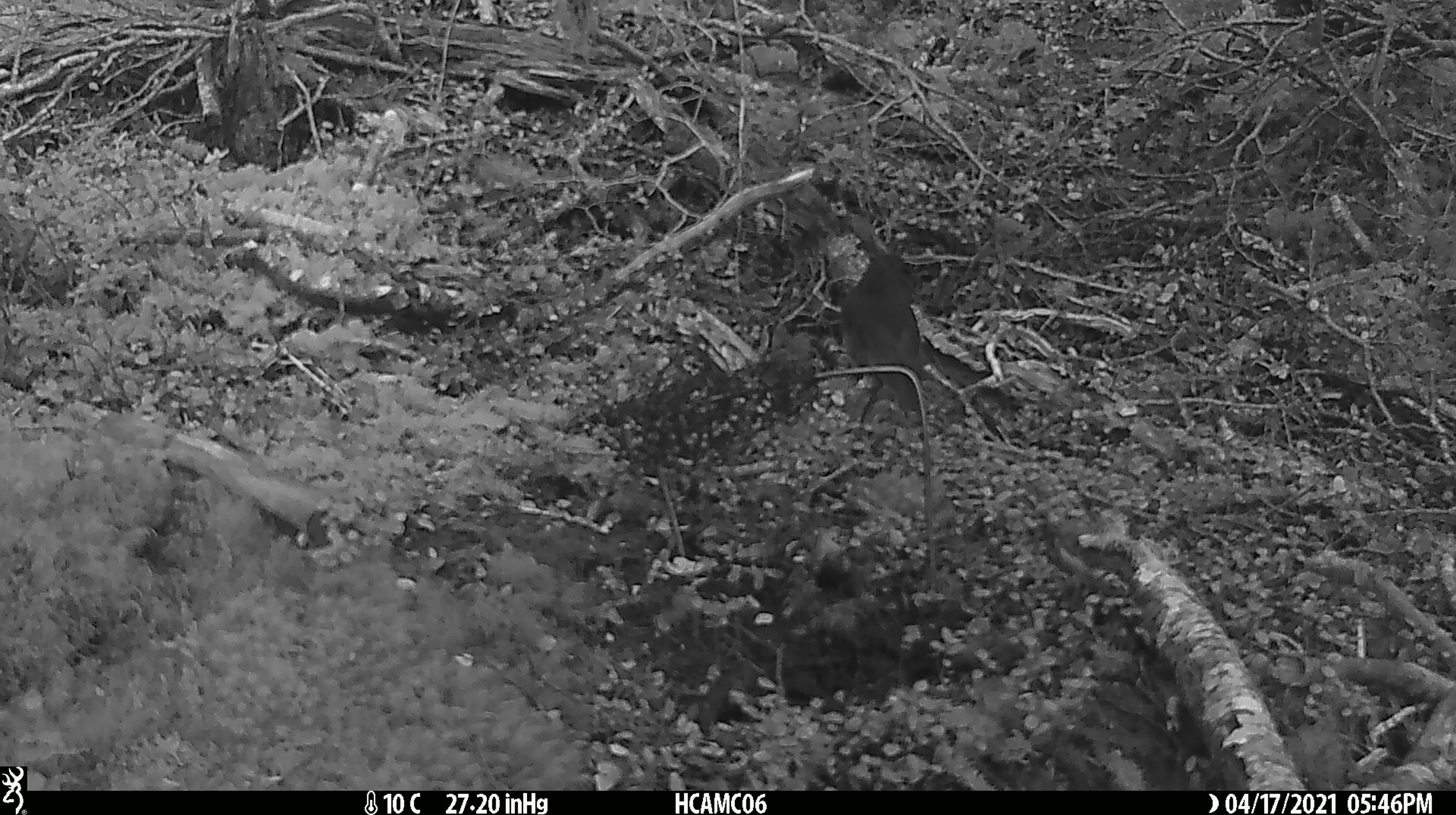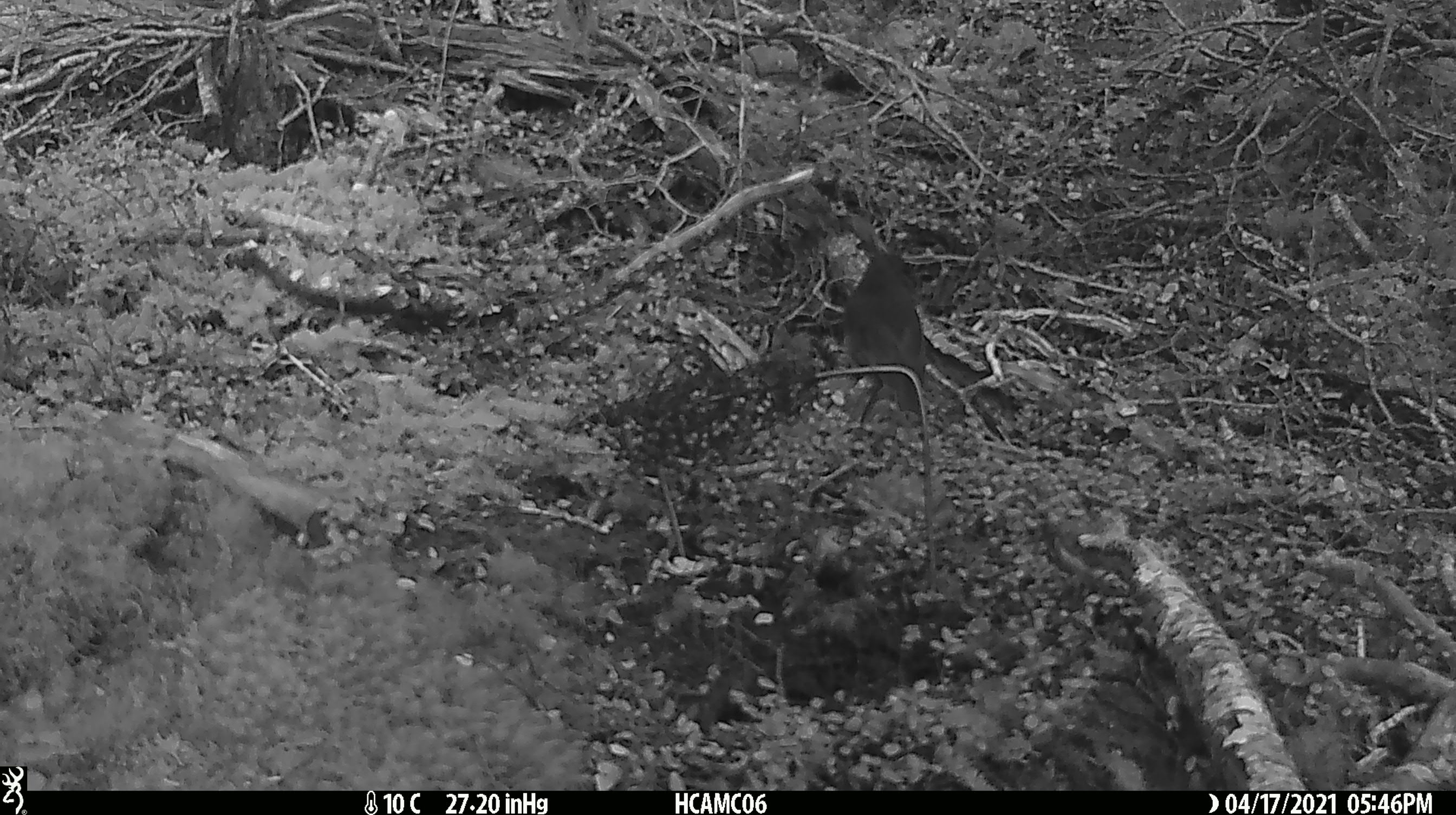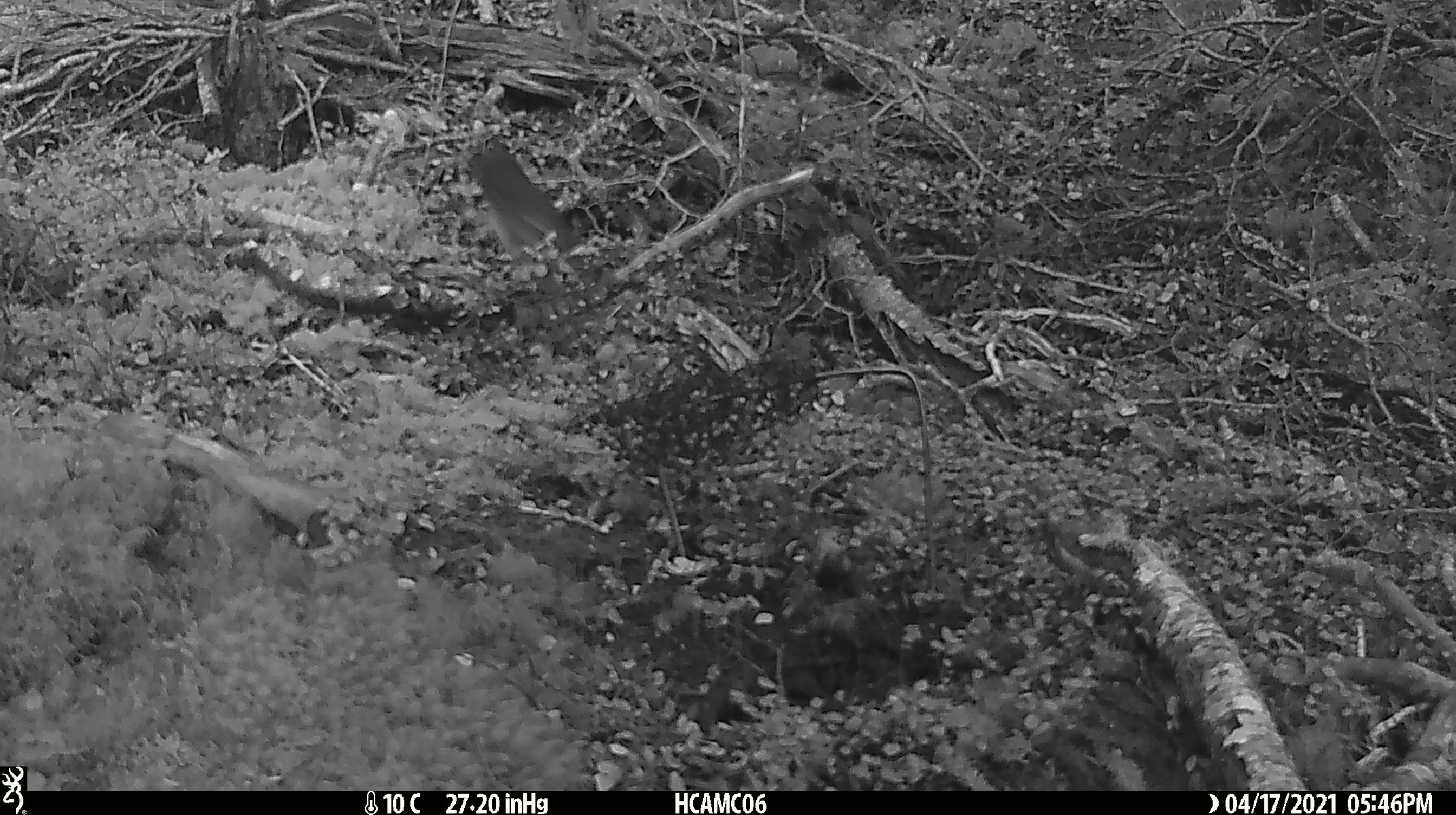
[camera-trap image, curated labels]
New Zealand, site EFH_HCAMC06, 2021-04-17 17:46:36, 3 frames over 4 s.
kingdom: Animalia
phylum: Chordata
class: Aves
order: Passeriformes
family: Petroicidae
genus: Petroica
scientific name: Petroica australis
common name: new zealand robin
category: robin